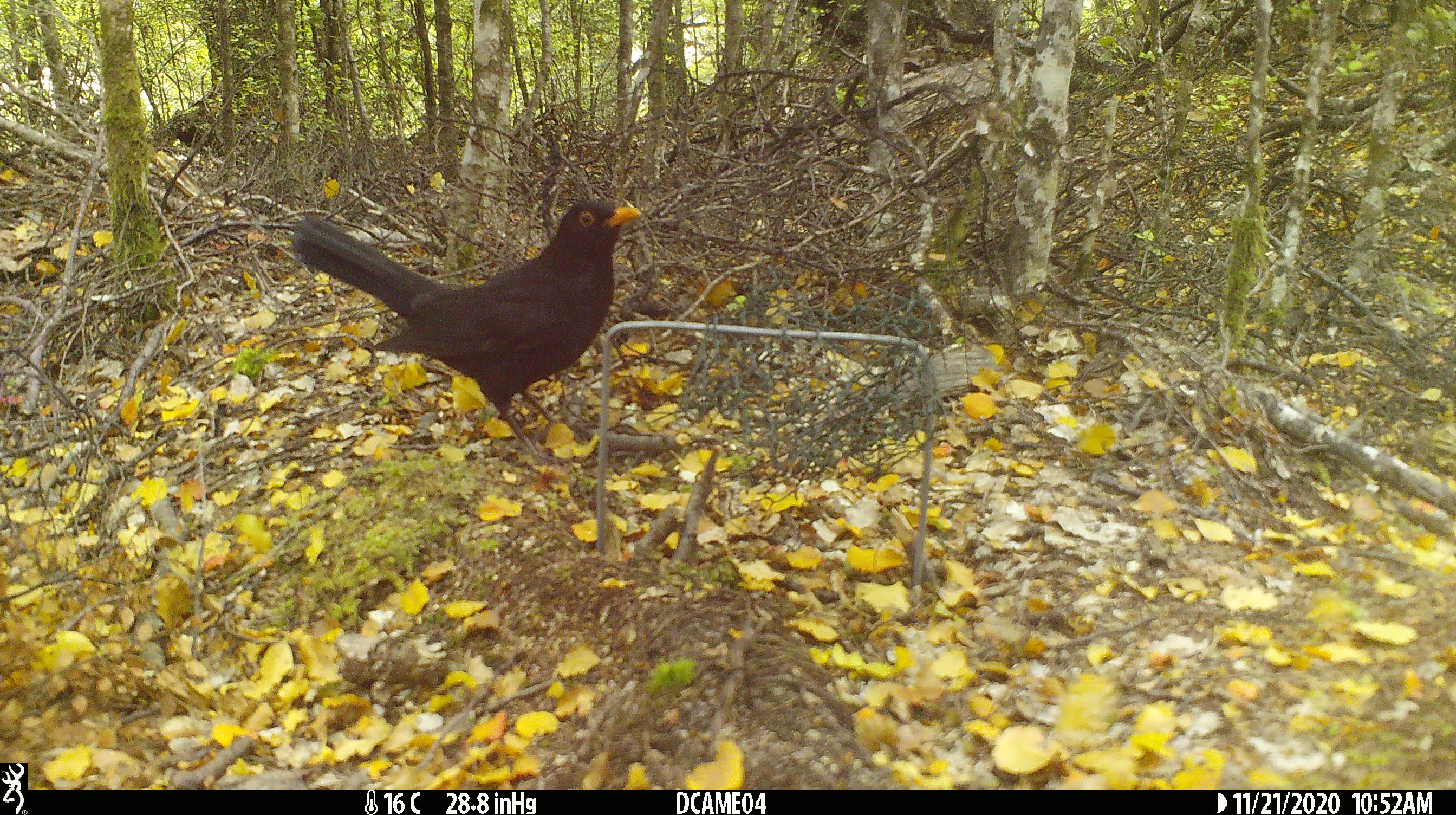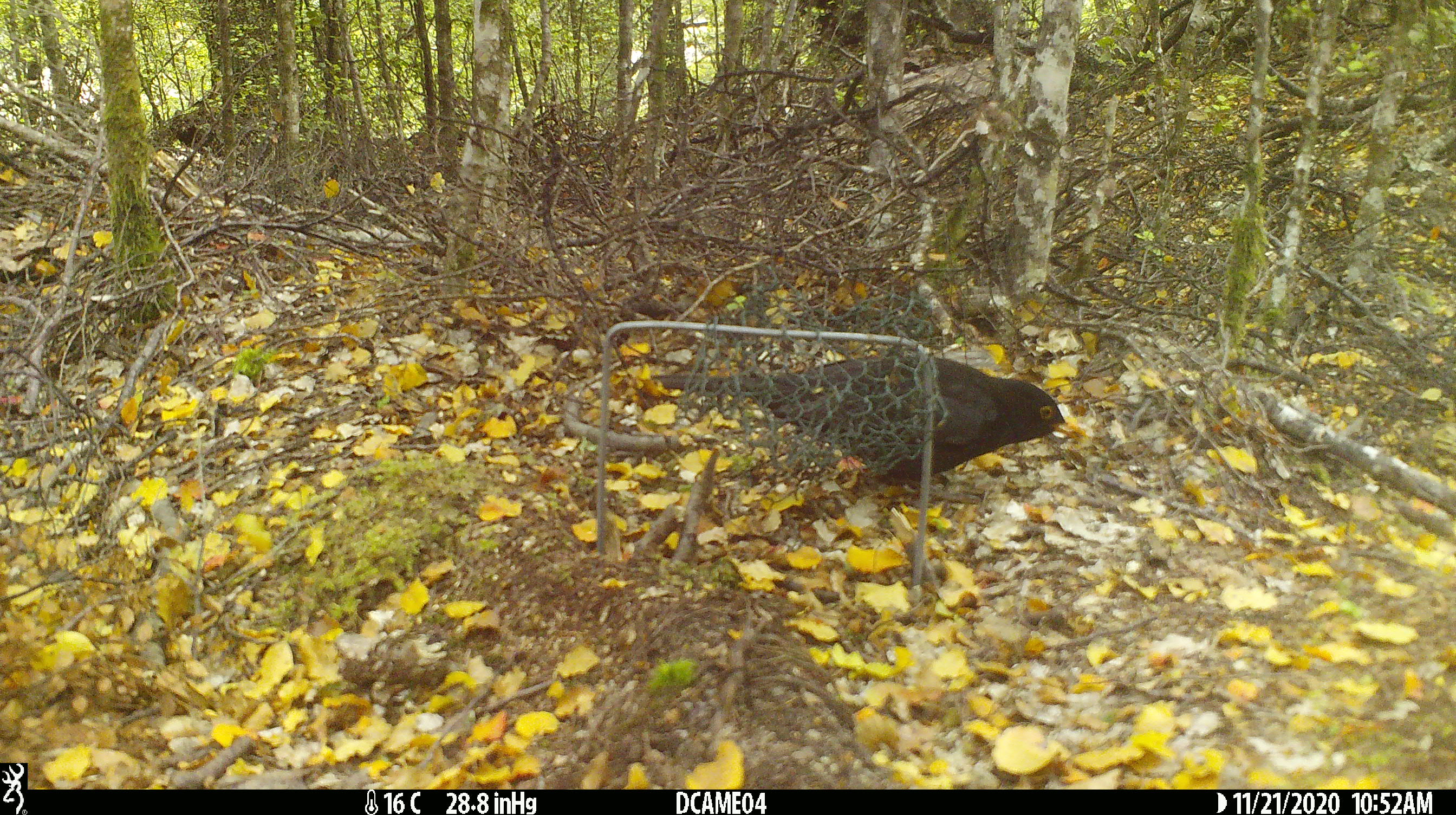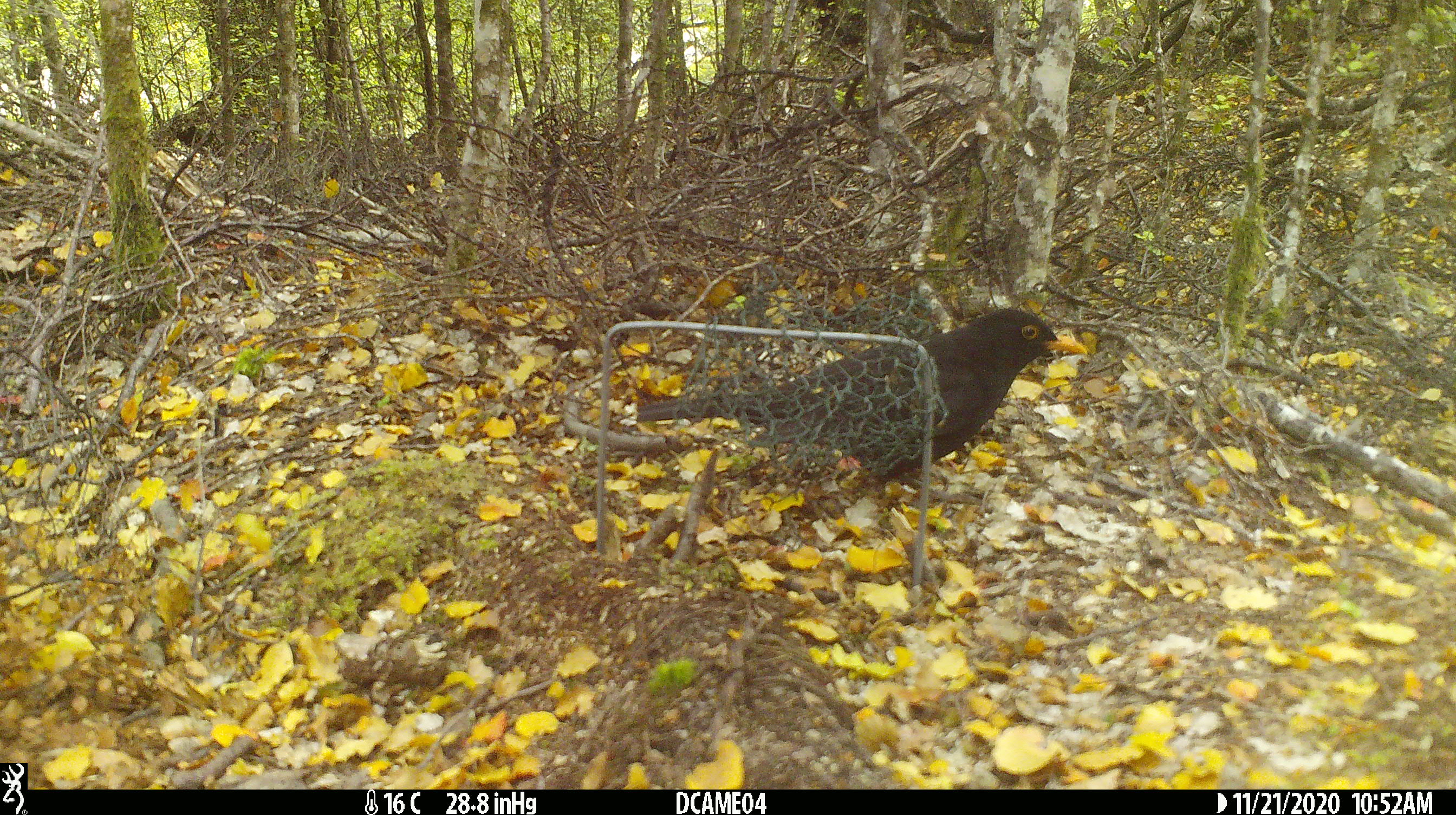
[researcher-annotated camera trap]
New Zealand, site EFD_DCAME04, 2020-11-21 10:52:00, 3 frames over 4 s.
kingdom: Animalia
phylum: Chordata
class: Aves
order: Passeriformes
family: Turdidae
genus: Turdus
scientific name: Turdus merula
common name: eurasian blackbird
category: blackbird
Blackbird (eurasian blackbird) (Turdus merula).